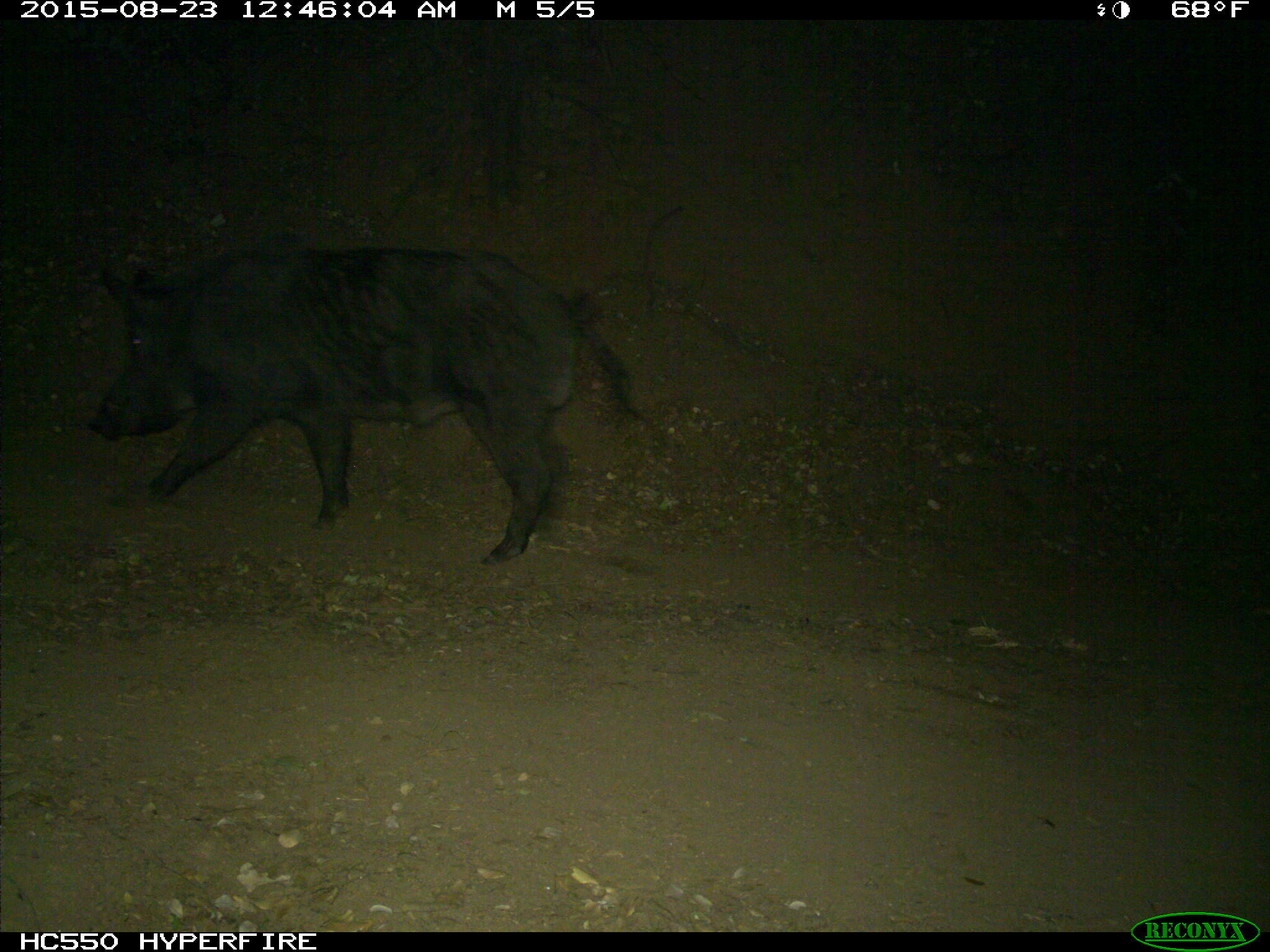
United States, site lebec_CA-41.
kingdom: Animalia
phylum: Chordata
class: Mammalia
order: Artiodactyla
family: Suidae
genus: Sus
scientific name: Sus scrofa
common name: wild boar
Sus scrofa (wild boar).